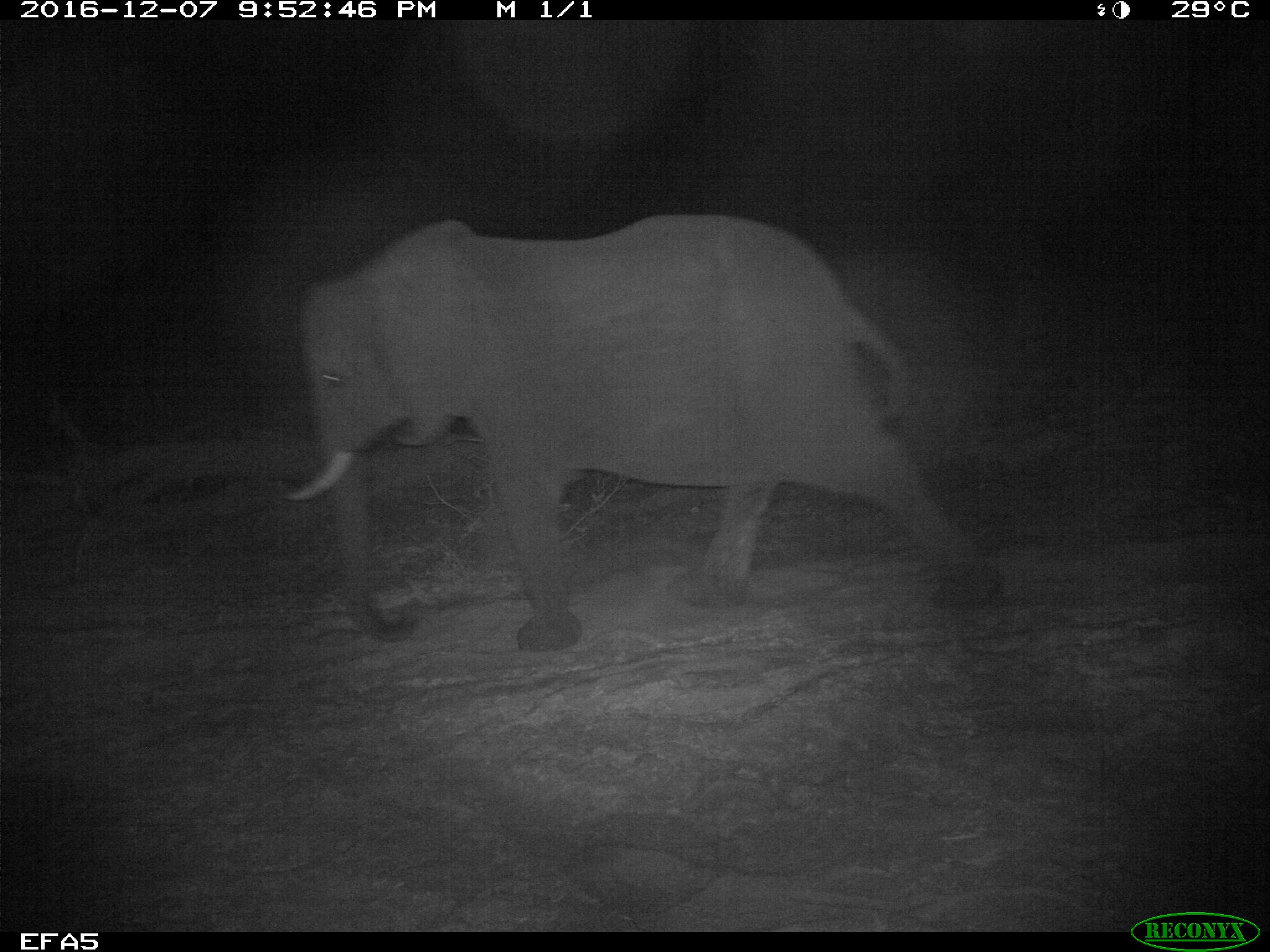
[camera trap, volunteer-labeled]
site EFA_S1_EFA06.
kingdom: Animalia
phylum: Chordata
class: Mammalia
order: Proboscidea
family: Elephantidae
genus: Loxodonta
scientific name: Loxodonta africana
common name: african bush elephant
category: elephant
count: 1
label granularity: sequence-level